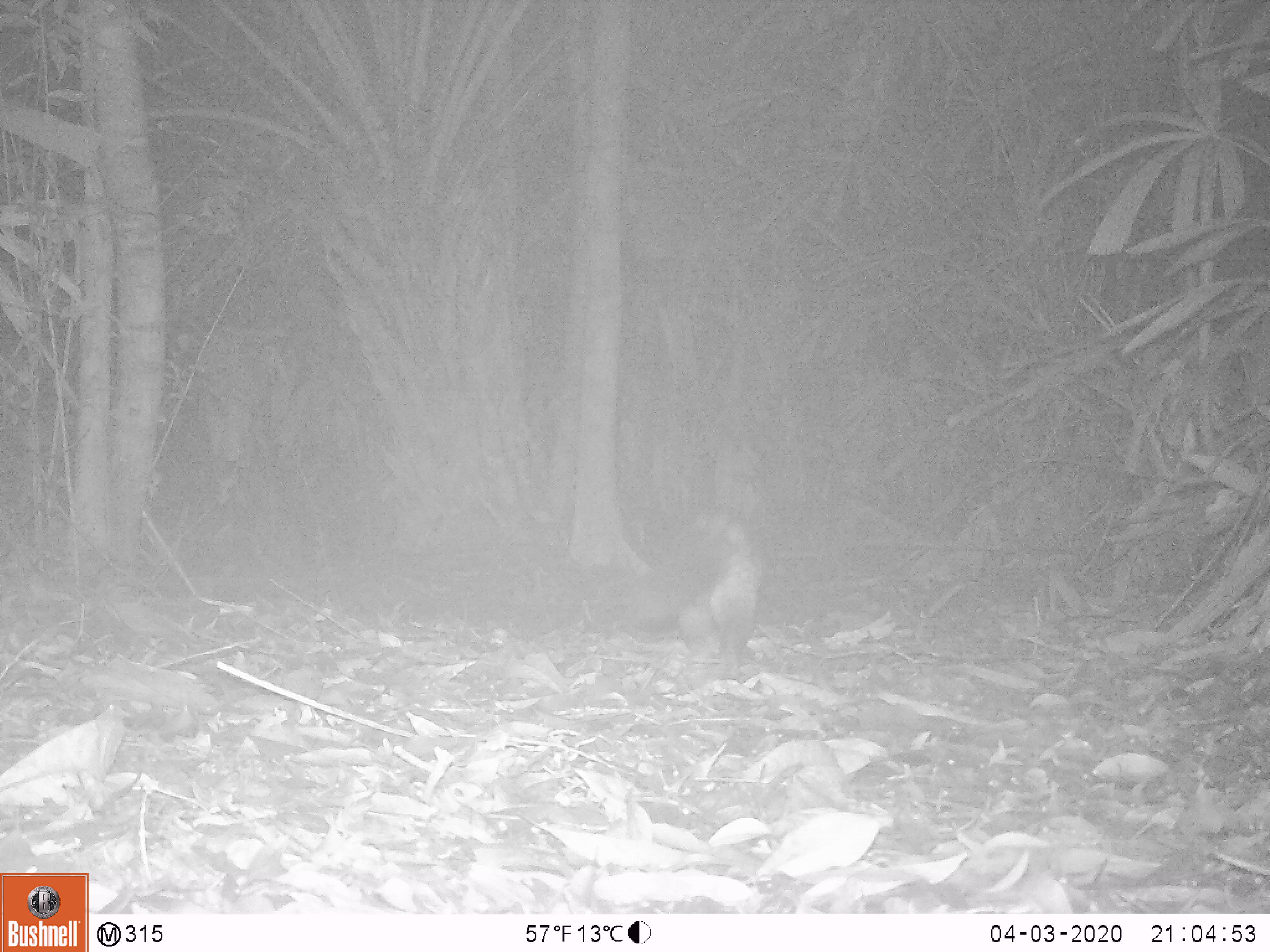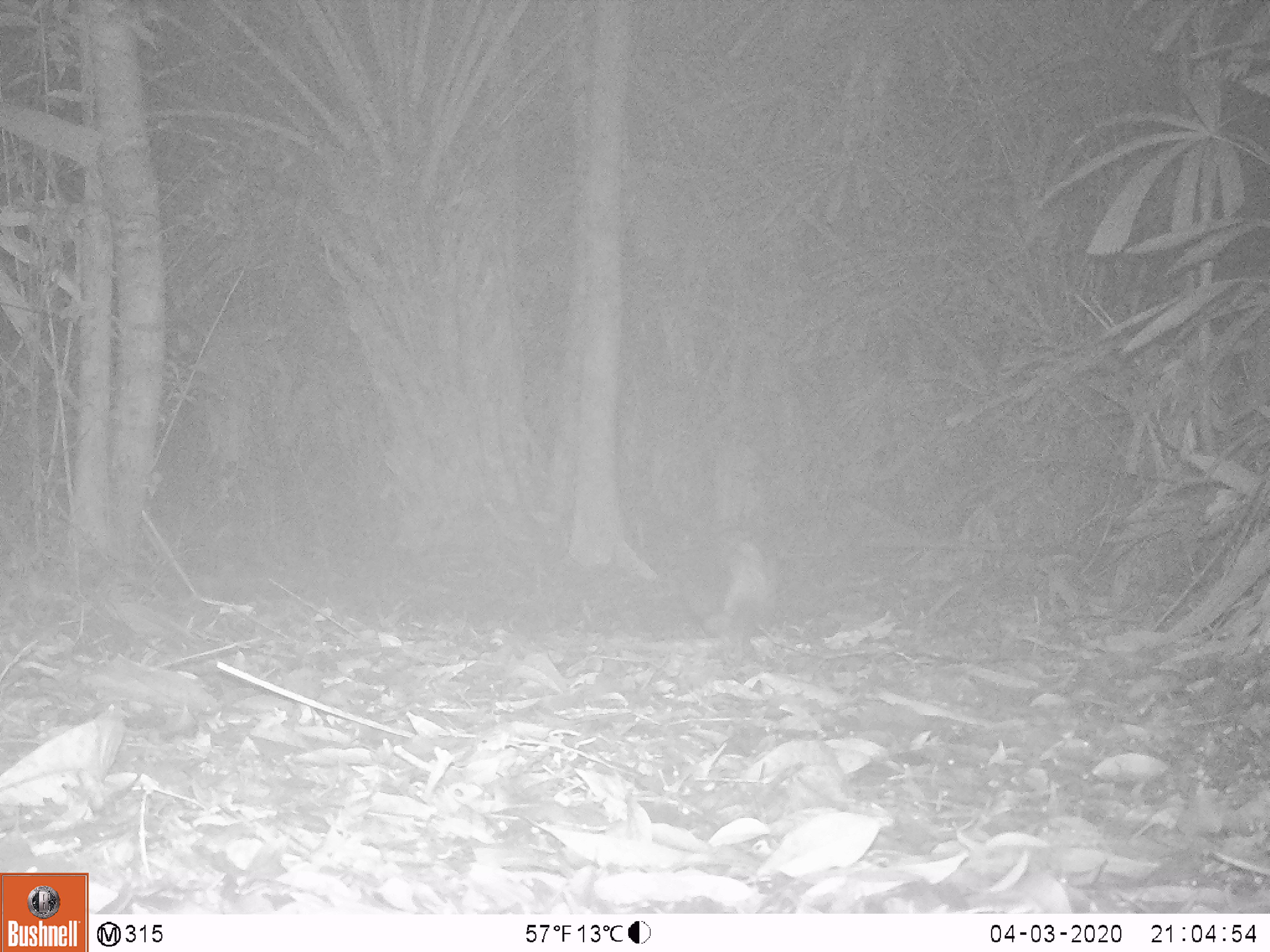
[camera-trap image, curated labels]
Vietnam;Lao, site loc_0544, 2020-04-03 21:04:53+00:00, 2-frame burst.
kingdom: Animalia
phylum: Chordata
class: Mammalia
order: Carnivora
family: Viverridae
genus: Paradoxurus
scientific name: Paradoxurus hermaphroditus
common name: common palm civet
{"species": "common palm civet (Paradoxurus hermaphroditus)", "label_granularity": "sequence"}